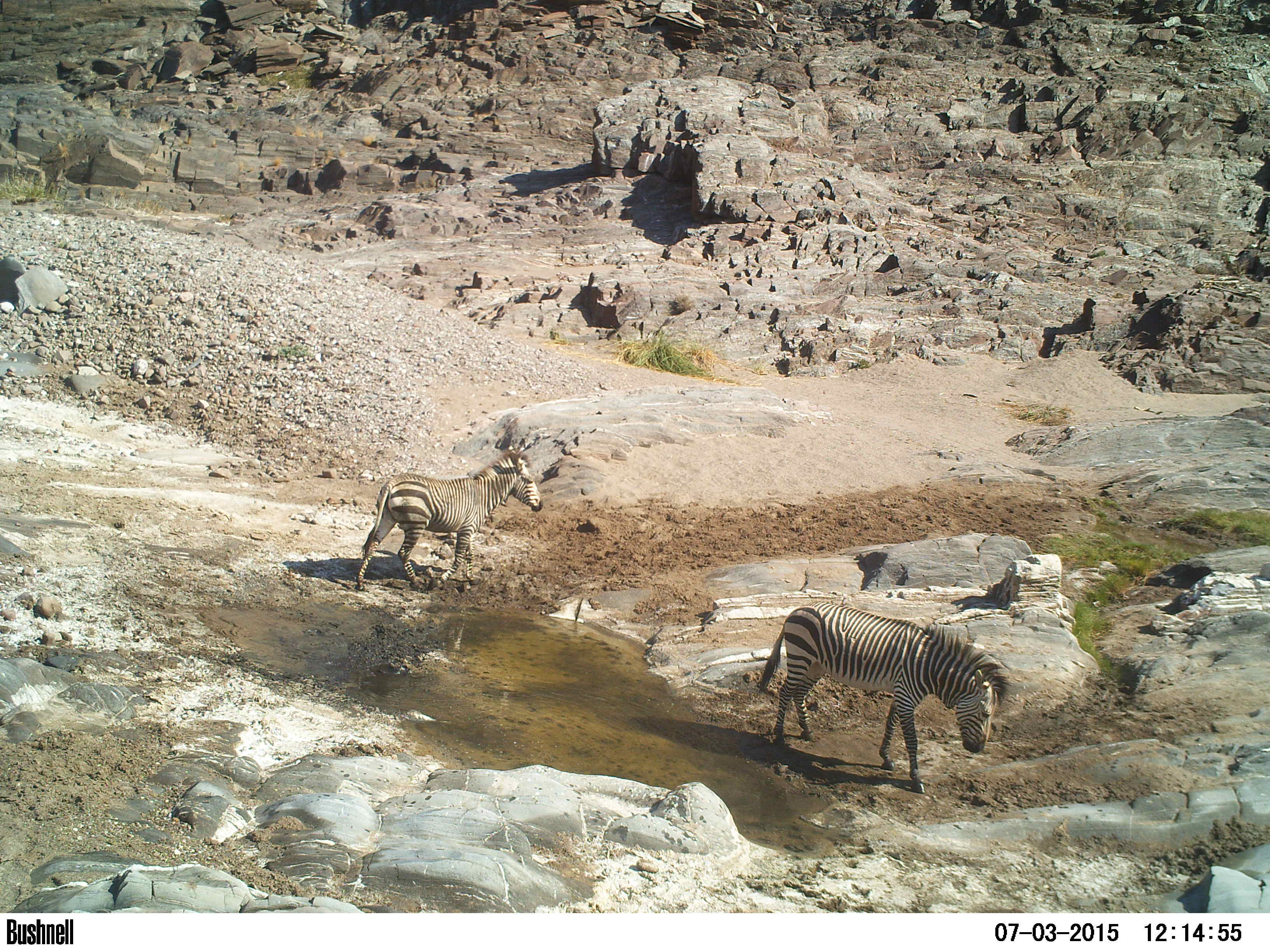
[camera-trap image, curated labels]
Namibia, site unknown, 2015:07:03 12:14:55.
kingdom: Animalia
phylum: Chordata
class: Mammalia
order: Perissodactyla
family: Equidae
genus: Equus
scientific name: Equus zebra hartmannae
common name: hartmann's mountain zebra